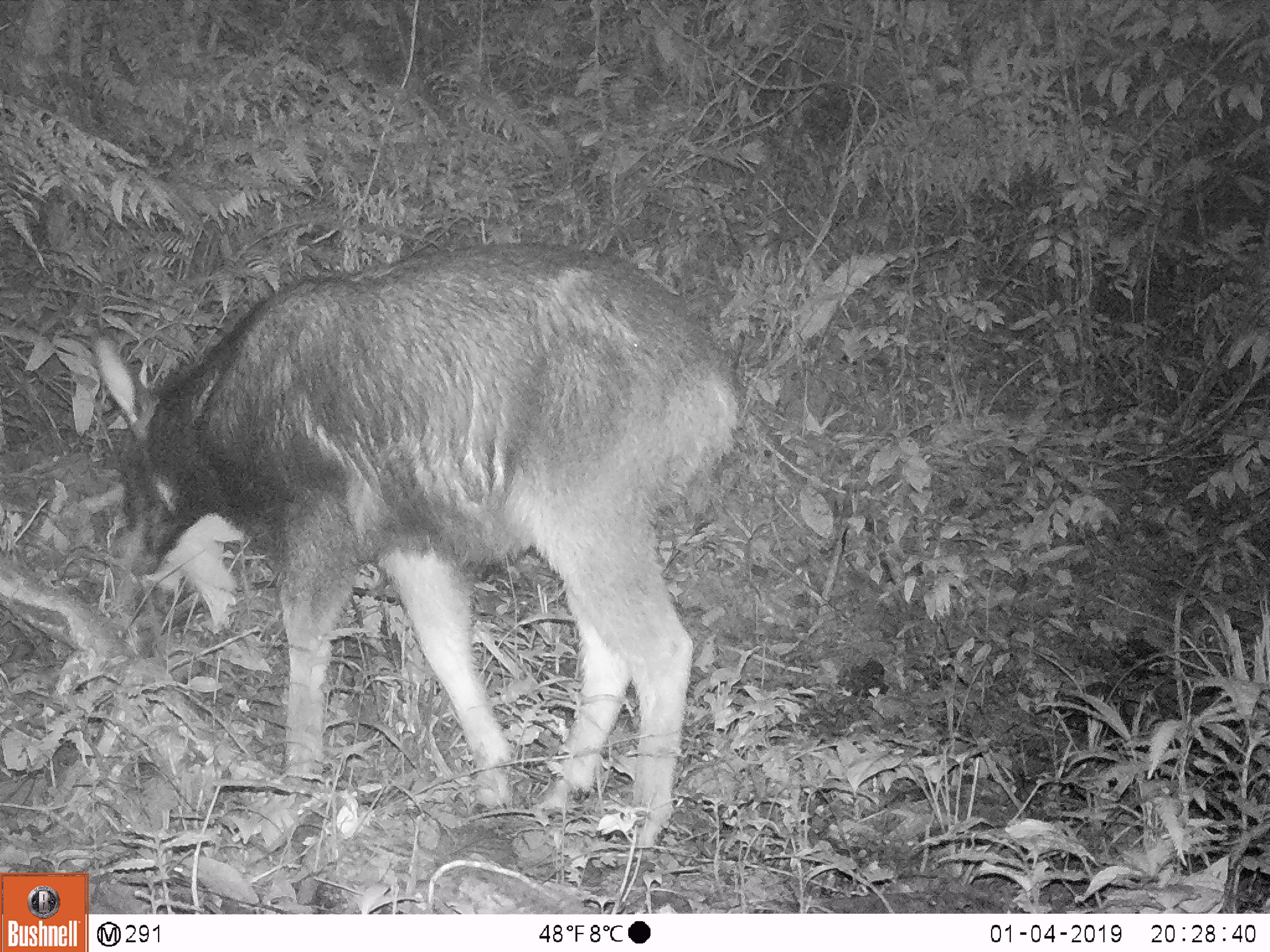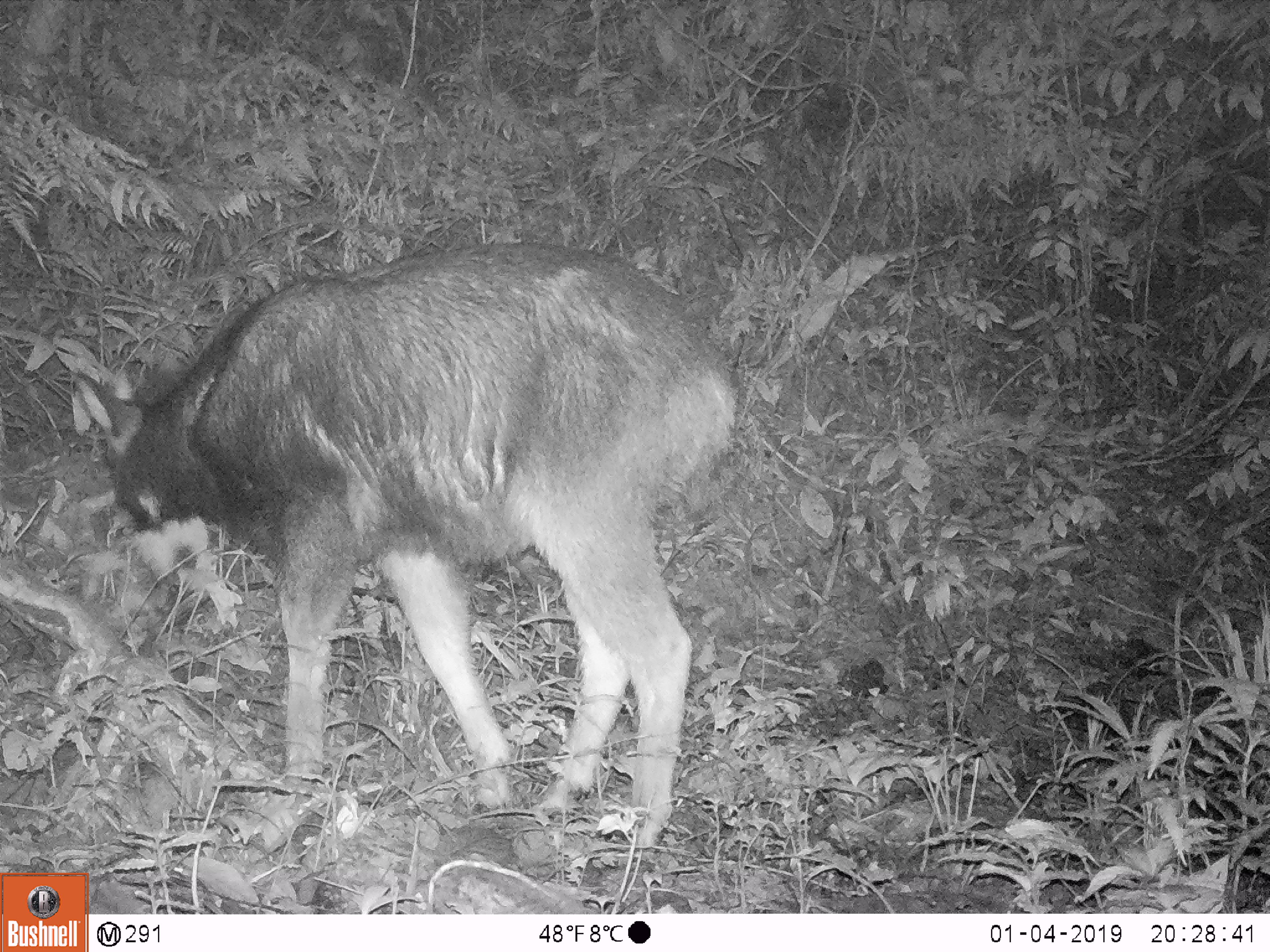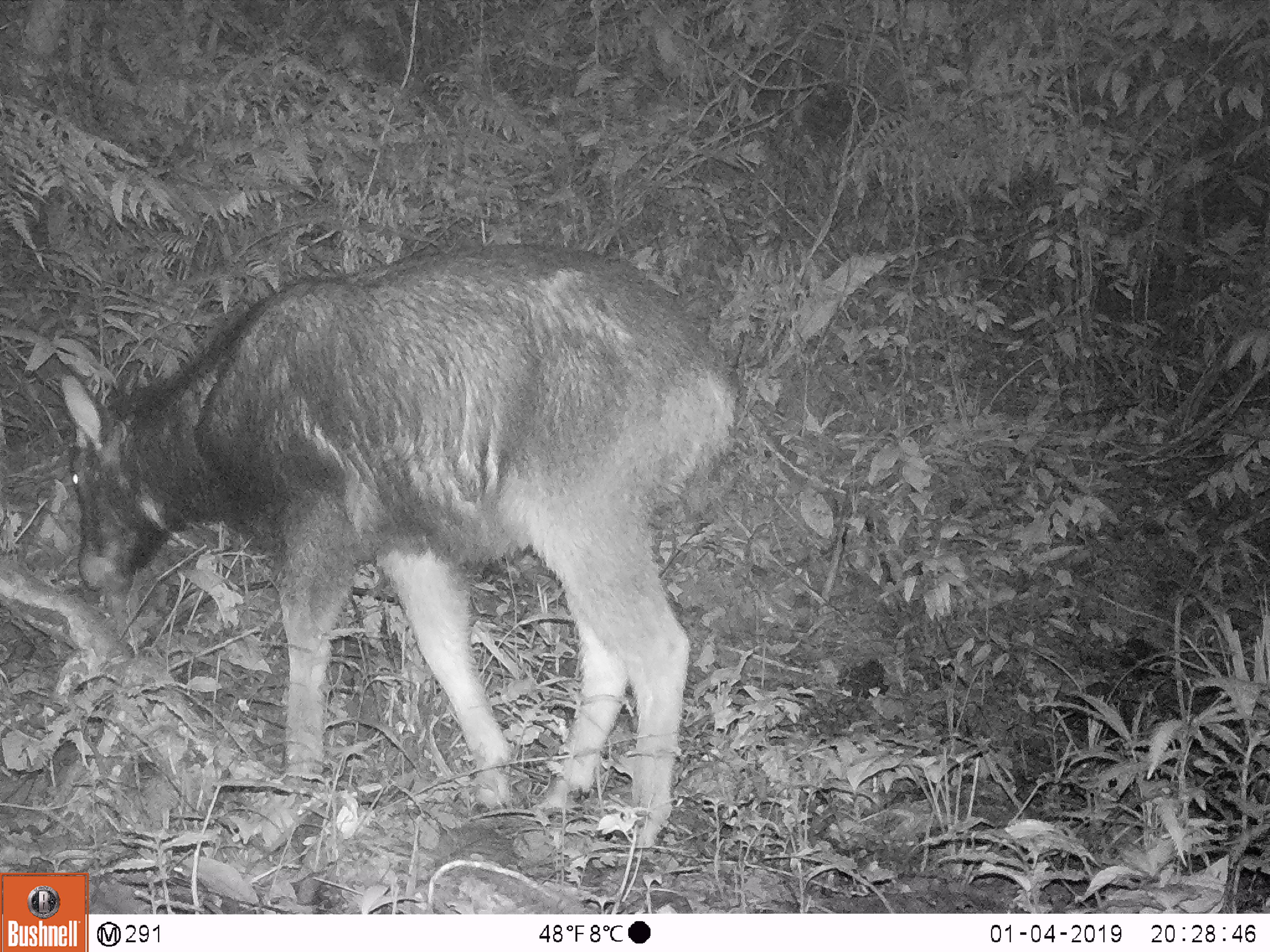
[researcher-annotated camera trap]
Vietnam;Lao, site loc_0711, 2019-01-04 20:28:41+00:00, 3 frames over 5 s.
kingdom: Animalia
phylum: Chordata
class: Mammalia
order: Artiodactyla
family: Bovidae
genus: Capricornis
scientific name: Capricornis sumatraensis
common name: chinese serow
Chinese serow (Capricornis sumatraensis). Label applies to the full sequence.